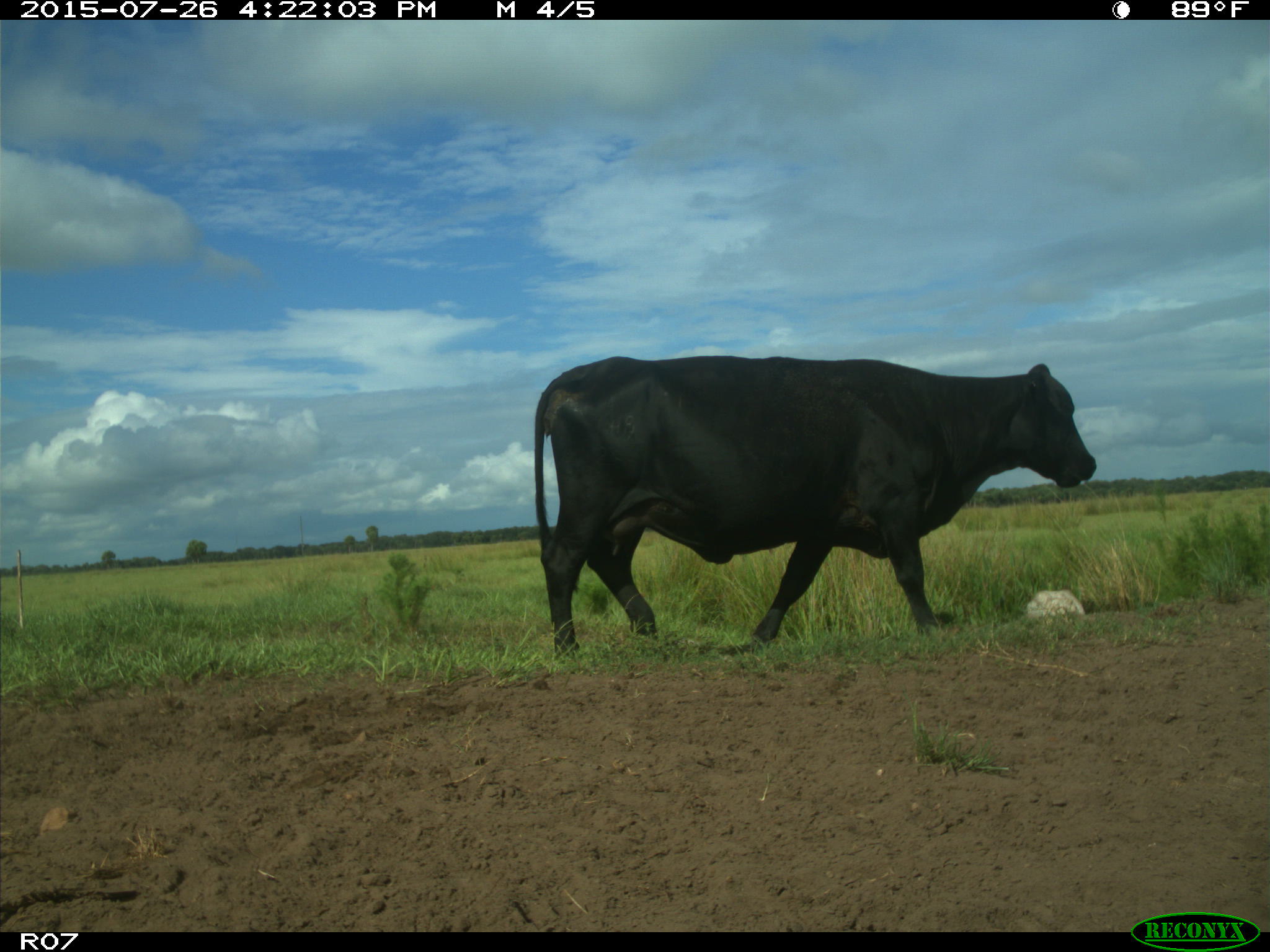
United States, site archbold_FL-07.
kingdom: Animalia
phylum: Chordata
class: Mammalia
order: Artiodactyla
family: Bovidae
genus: Bos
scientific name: Bos taurus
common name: domestic cow